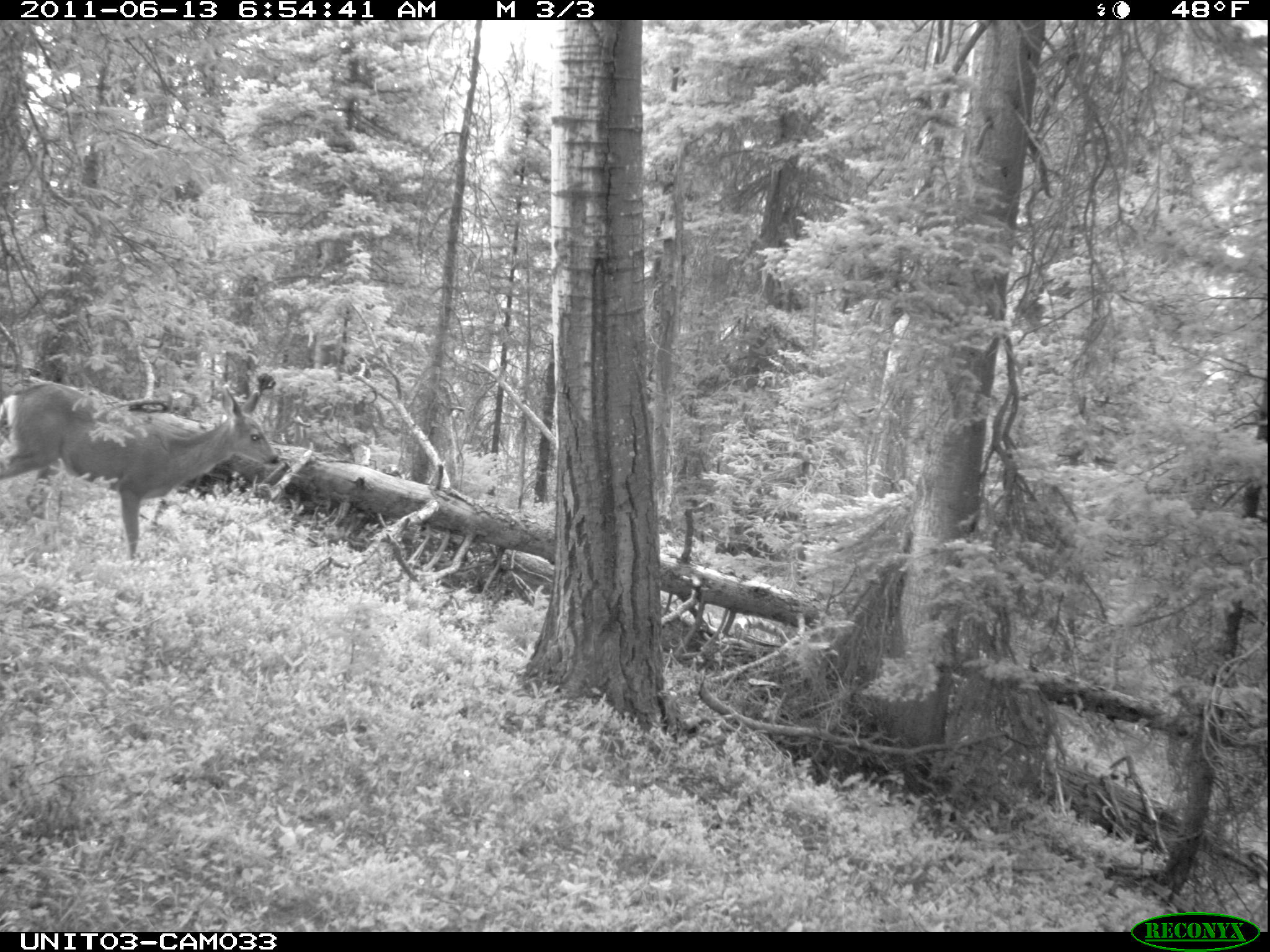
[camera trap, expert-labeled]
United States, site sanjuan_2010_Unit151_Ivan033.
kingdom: Animalia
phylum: Chordata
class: Mammalia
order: Artiodactyla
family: Cervidae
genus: Odocoileus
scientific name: Odocoileus hemionus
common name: mule deer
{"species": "Odocoileus hemionus (mule deer)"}